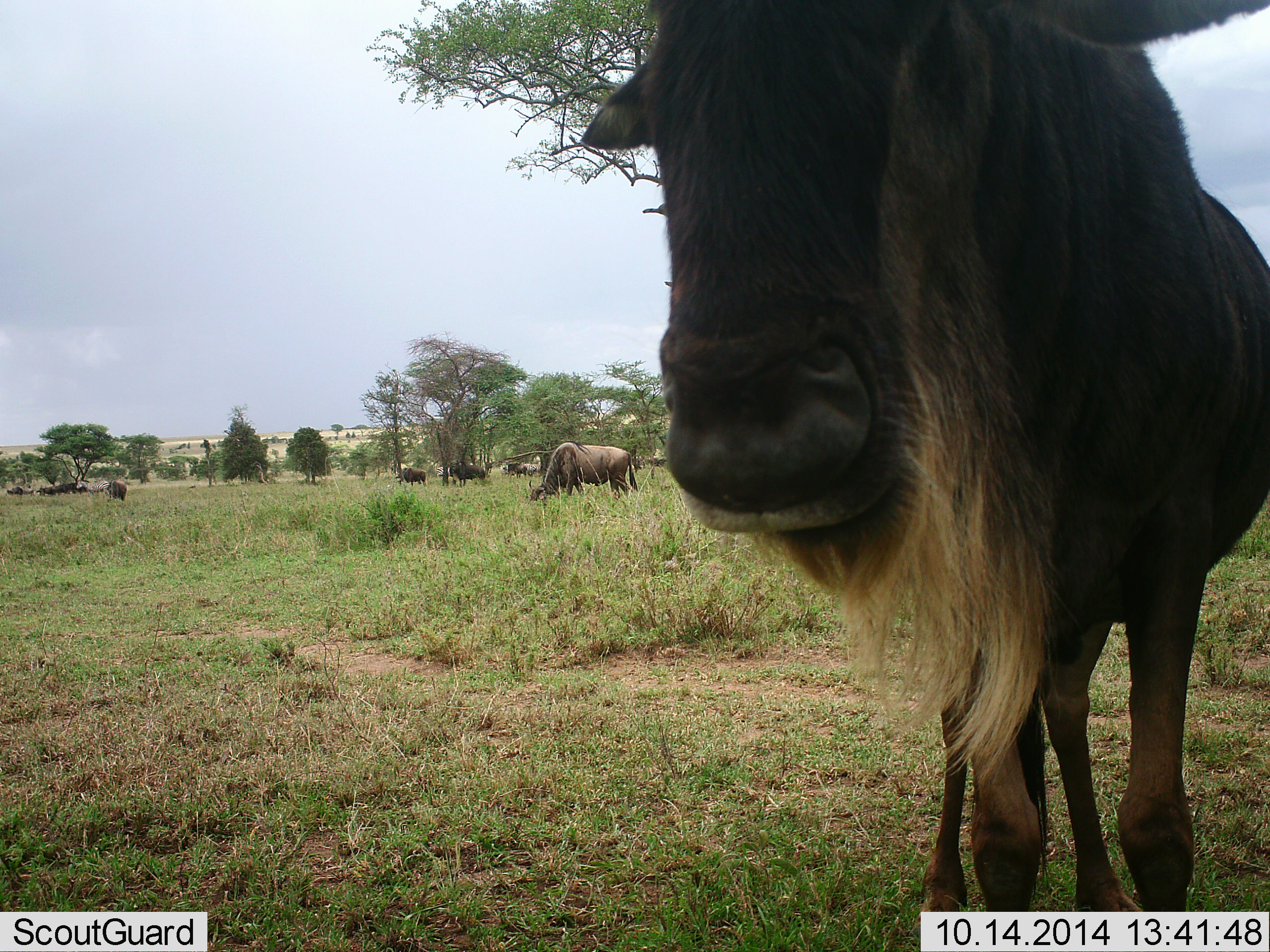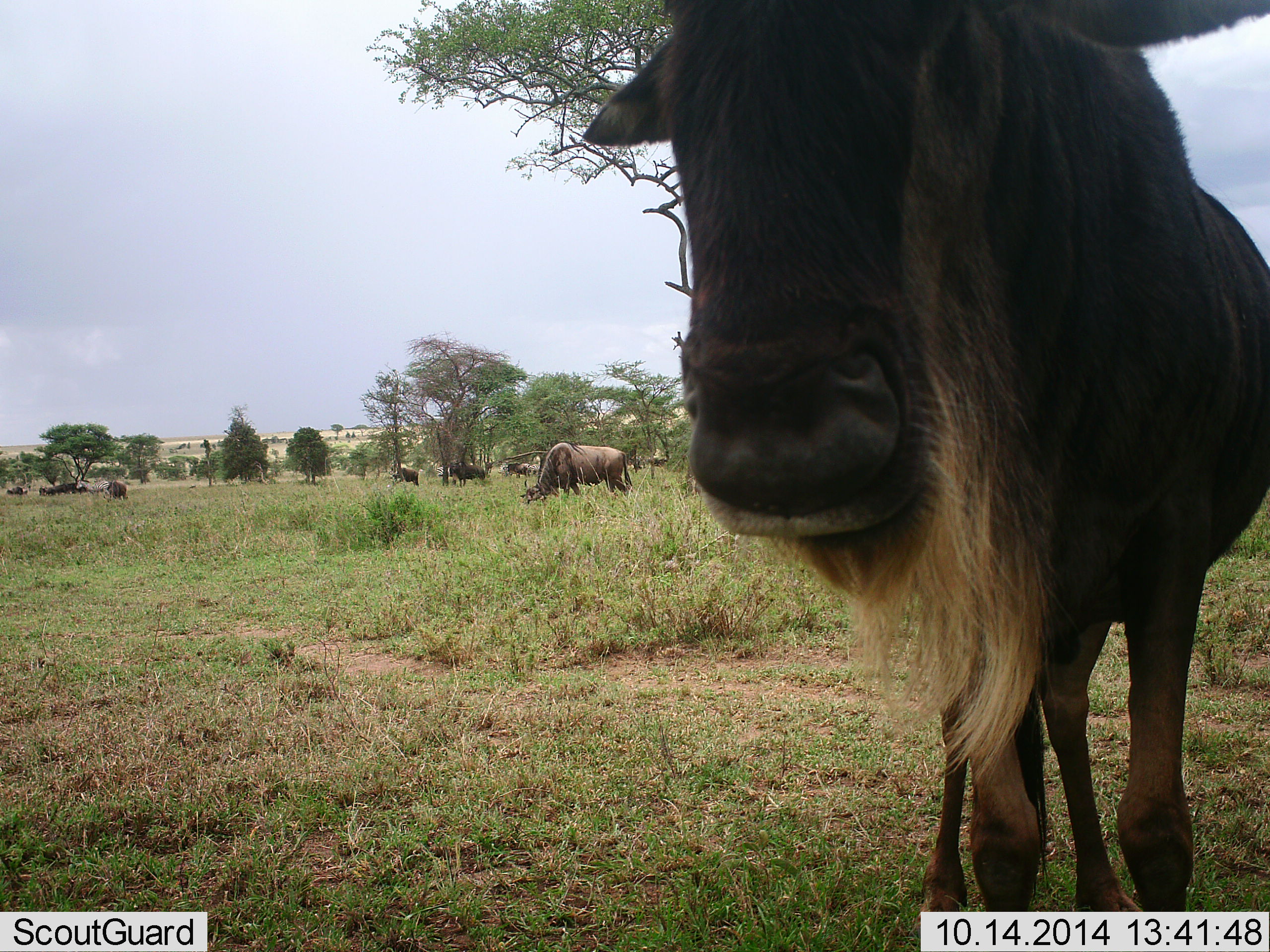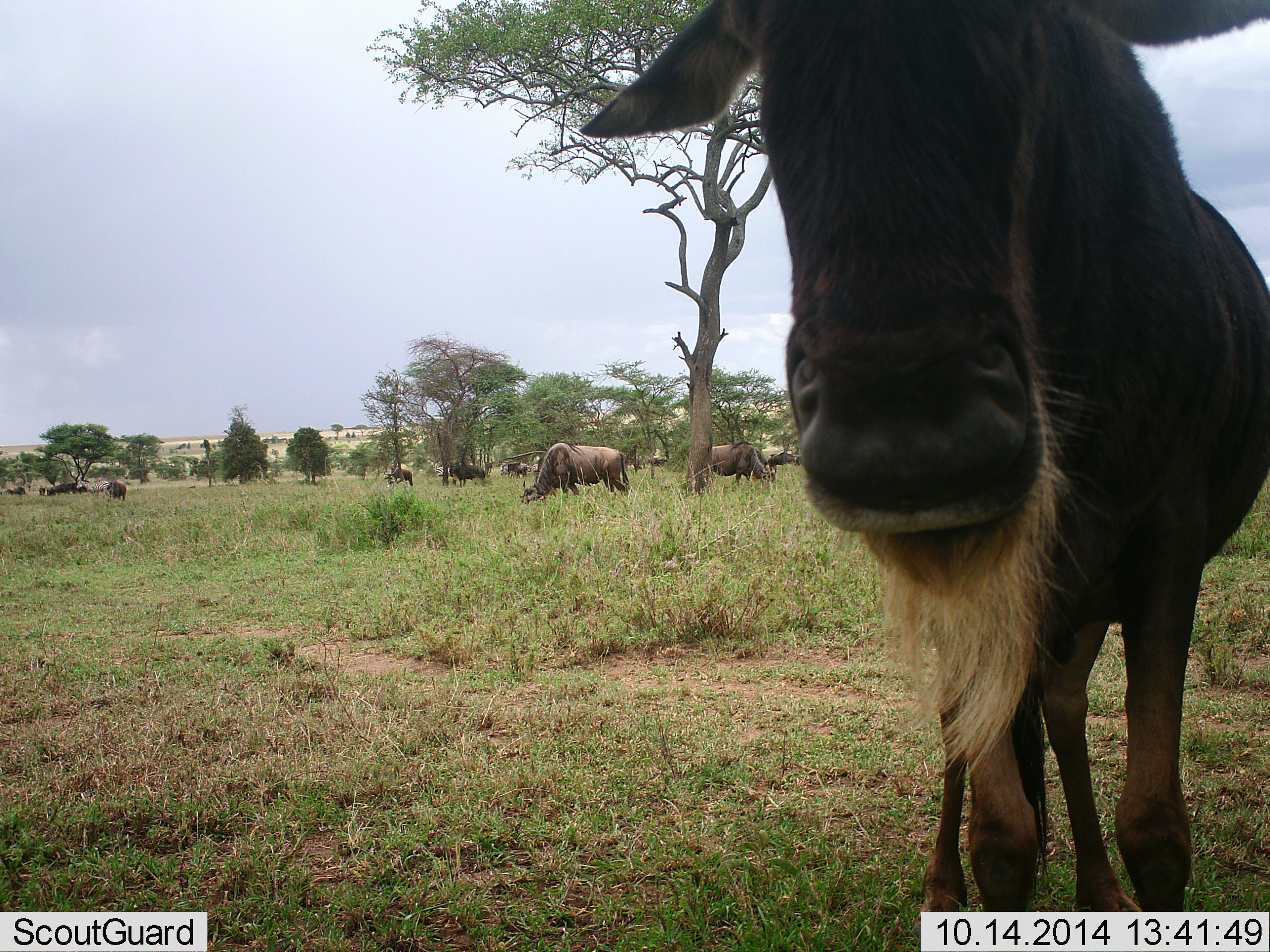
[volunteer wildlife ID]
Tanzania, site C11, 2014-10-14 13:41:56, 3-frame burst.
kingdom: Animalia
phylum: Chordata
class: Mammalia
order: Artiodactyla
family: Bovidae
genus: Connochaetes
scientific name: Connochaetes taurinus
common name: blue wildebeest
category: wildebeest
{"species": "wildebeest (blue wildebeest) (Connochaetes taurinus)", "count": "11-50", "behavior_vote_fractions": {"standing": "80%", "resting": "20%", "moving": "20%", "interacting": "10%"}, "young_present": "0%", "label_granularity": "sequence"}